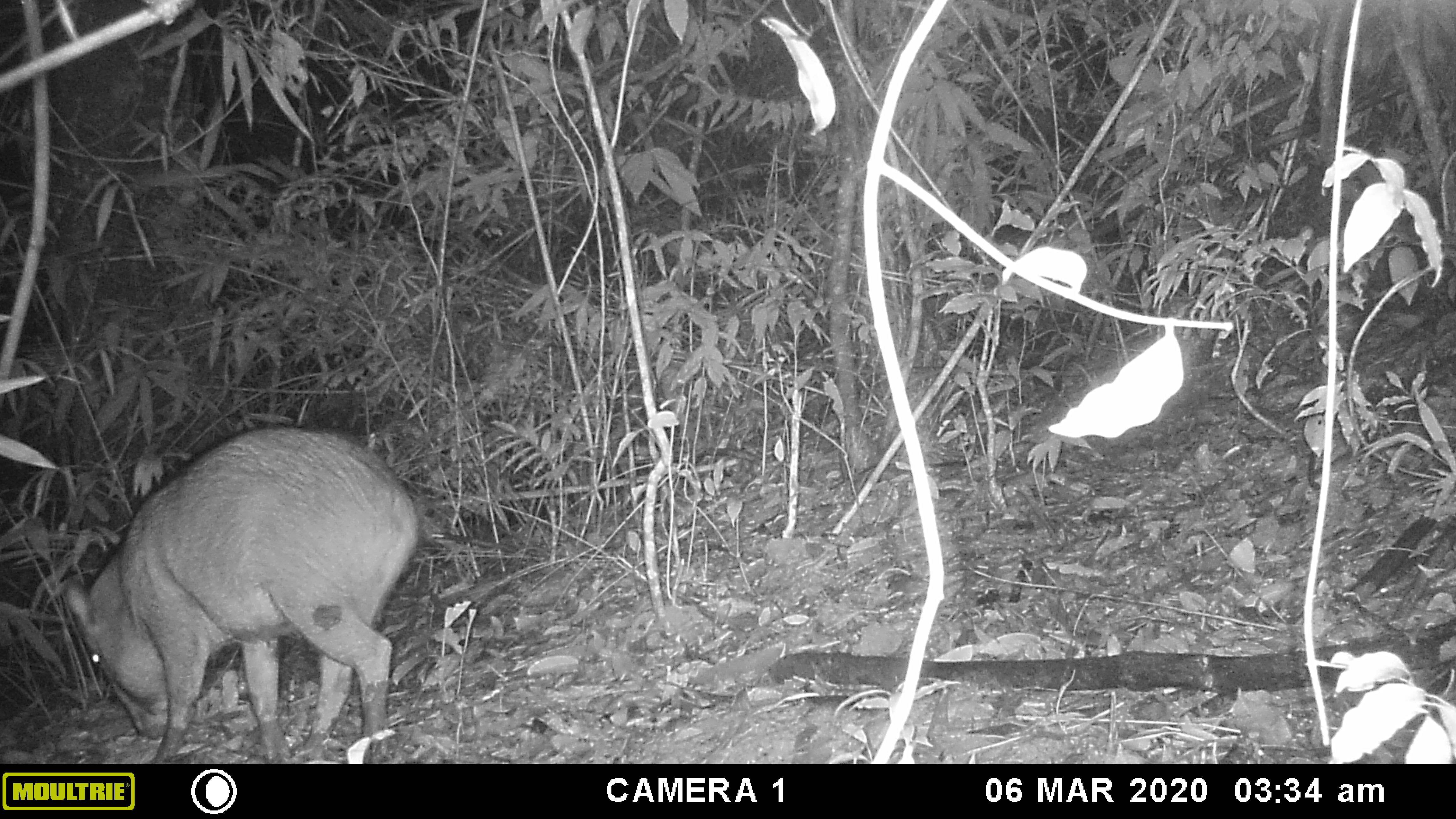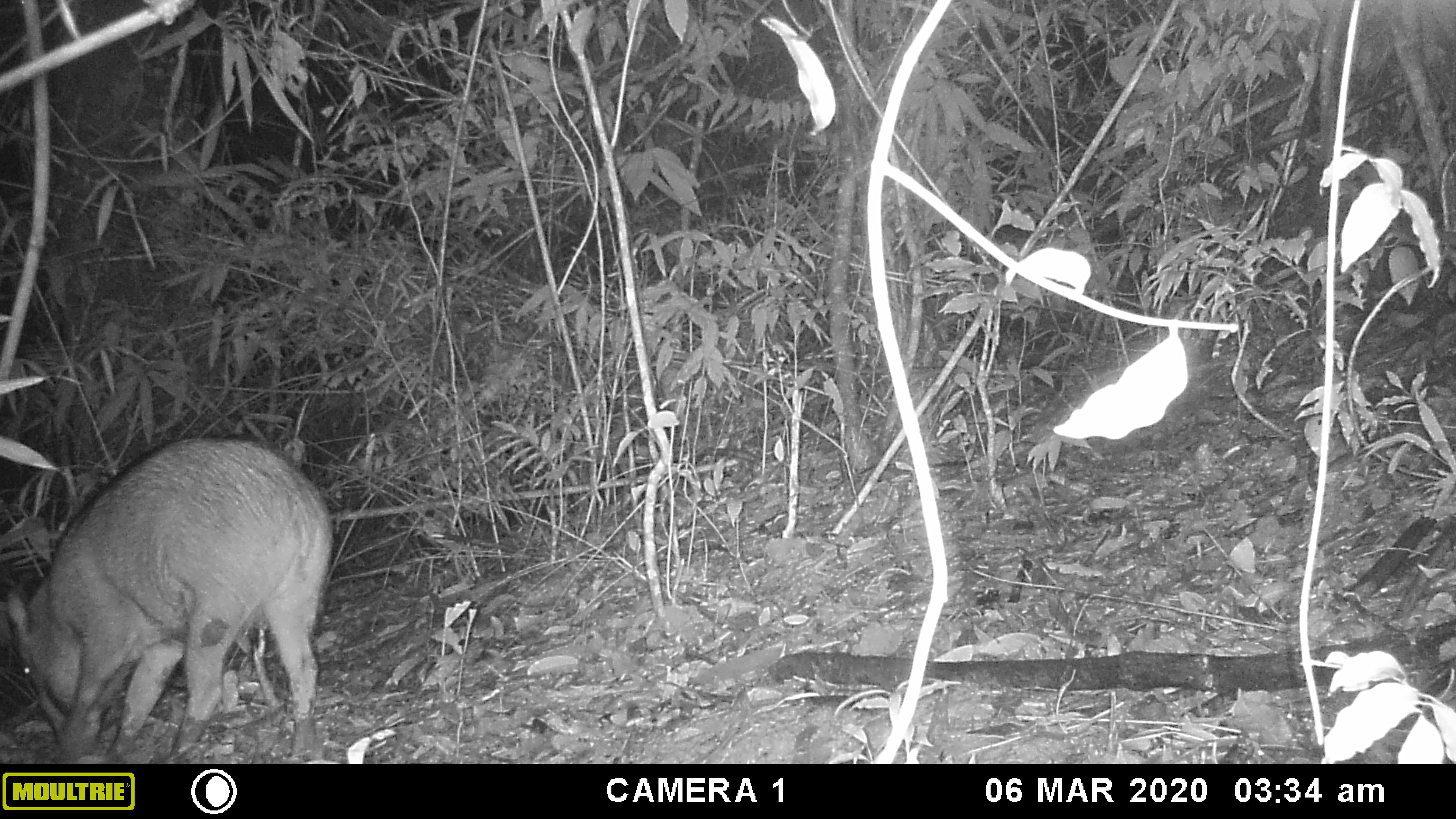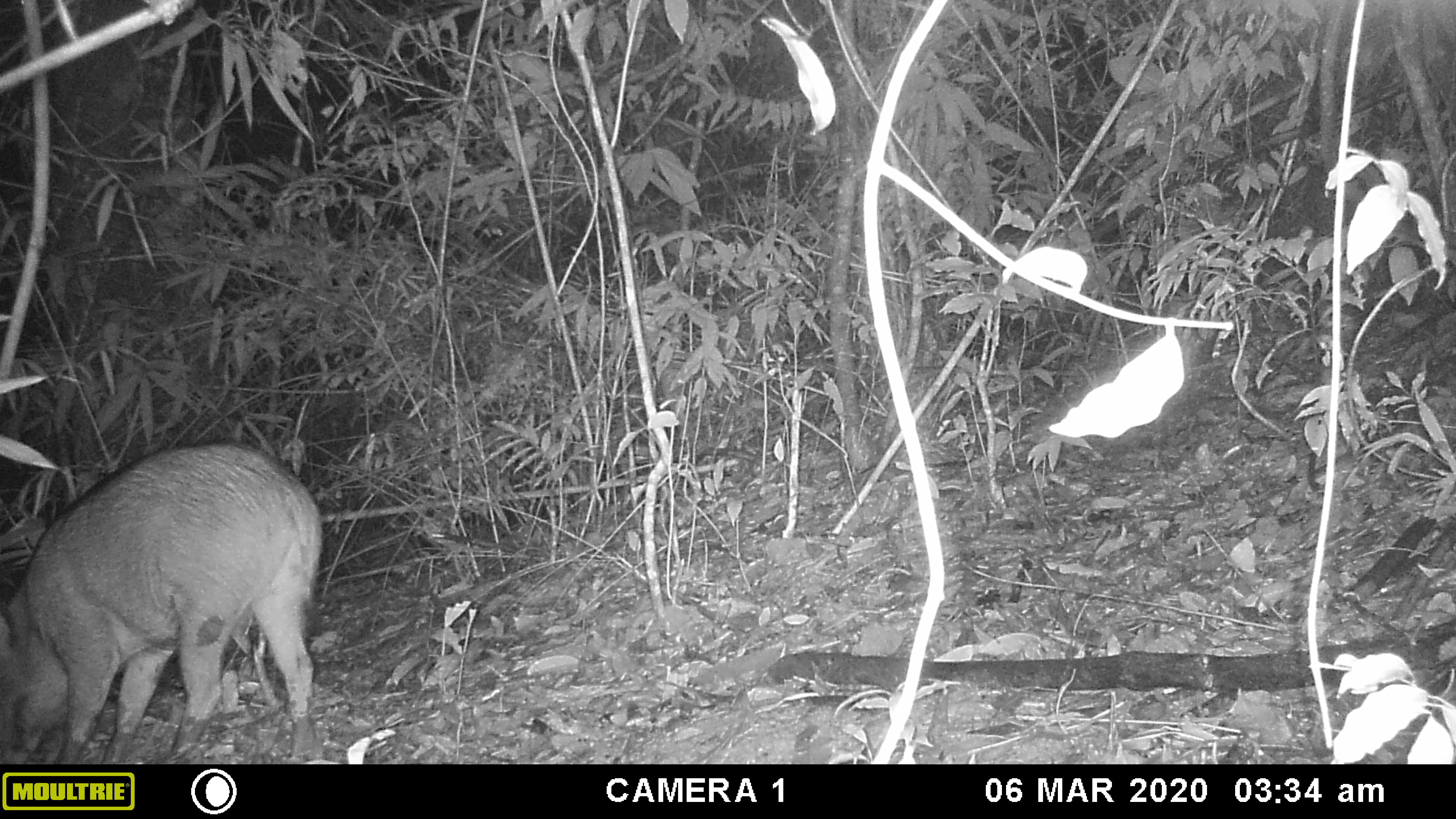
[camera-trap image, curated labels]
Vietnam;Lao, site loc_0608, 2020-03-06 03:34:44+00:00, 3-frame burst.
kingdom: Animalia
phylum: Chordata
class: Mammalia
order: Artiodactyla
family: Suidae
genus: Sus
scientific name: Sus scrofa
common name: eurasian wild pig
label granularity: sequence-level